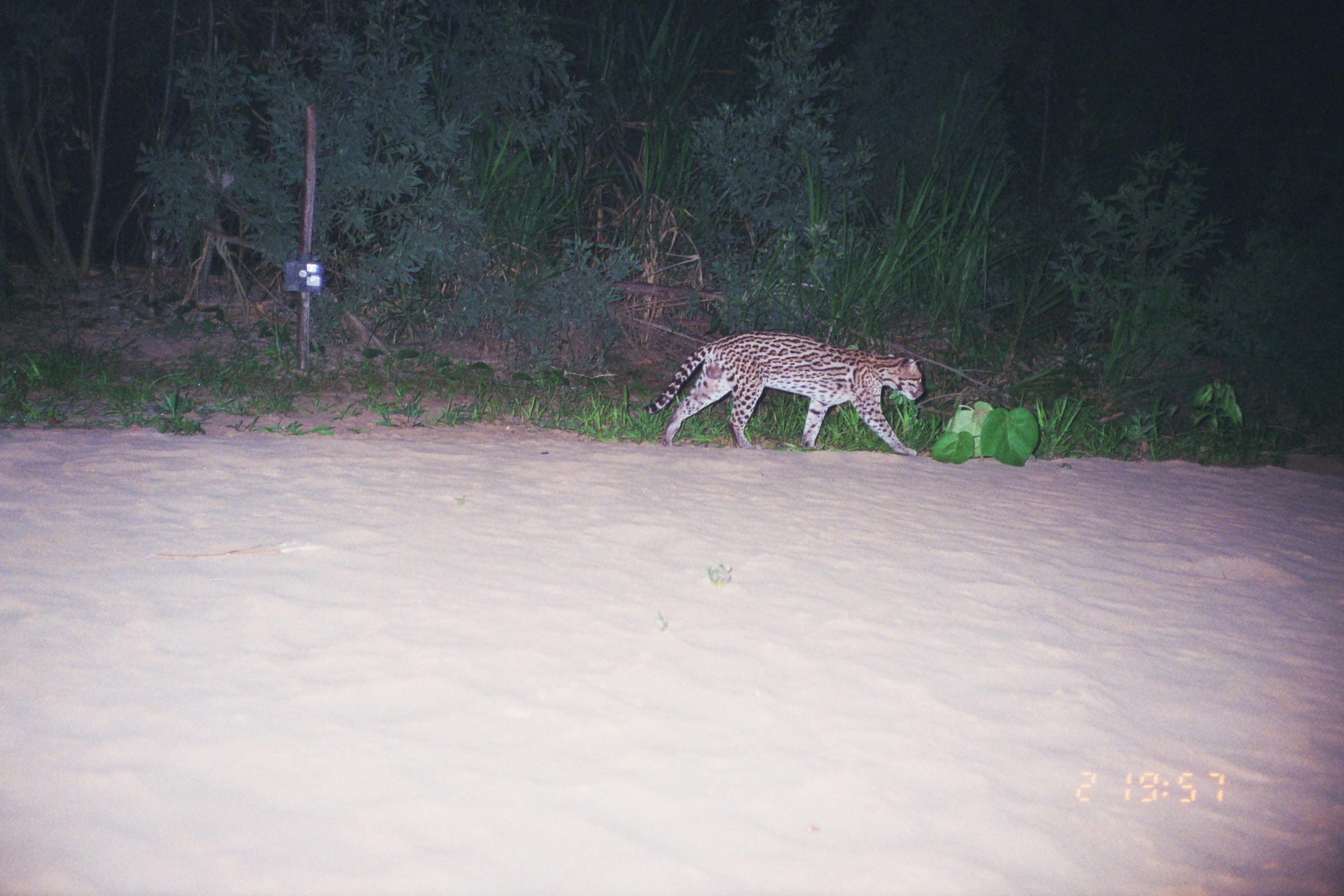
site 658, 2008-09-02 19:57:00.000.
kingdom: Animalia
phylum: Chordata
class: Mammalia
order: Carnivora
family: Felidae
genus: Leopardus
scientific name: Leopardus pardalis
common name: ocelot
Leopardus pardalis (ocelot).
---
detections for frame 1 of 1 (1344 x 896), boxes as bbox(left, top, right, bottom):
leopardus pardalis: bbox(641, 331, 923, 456)